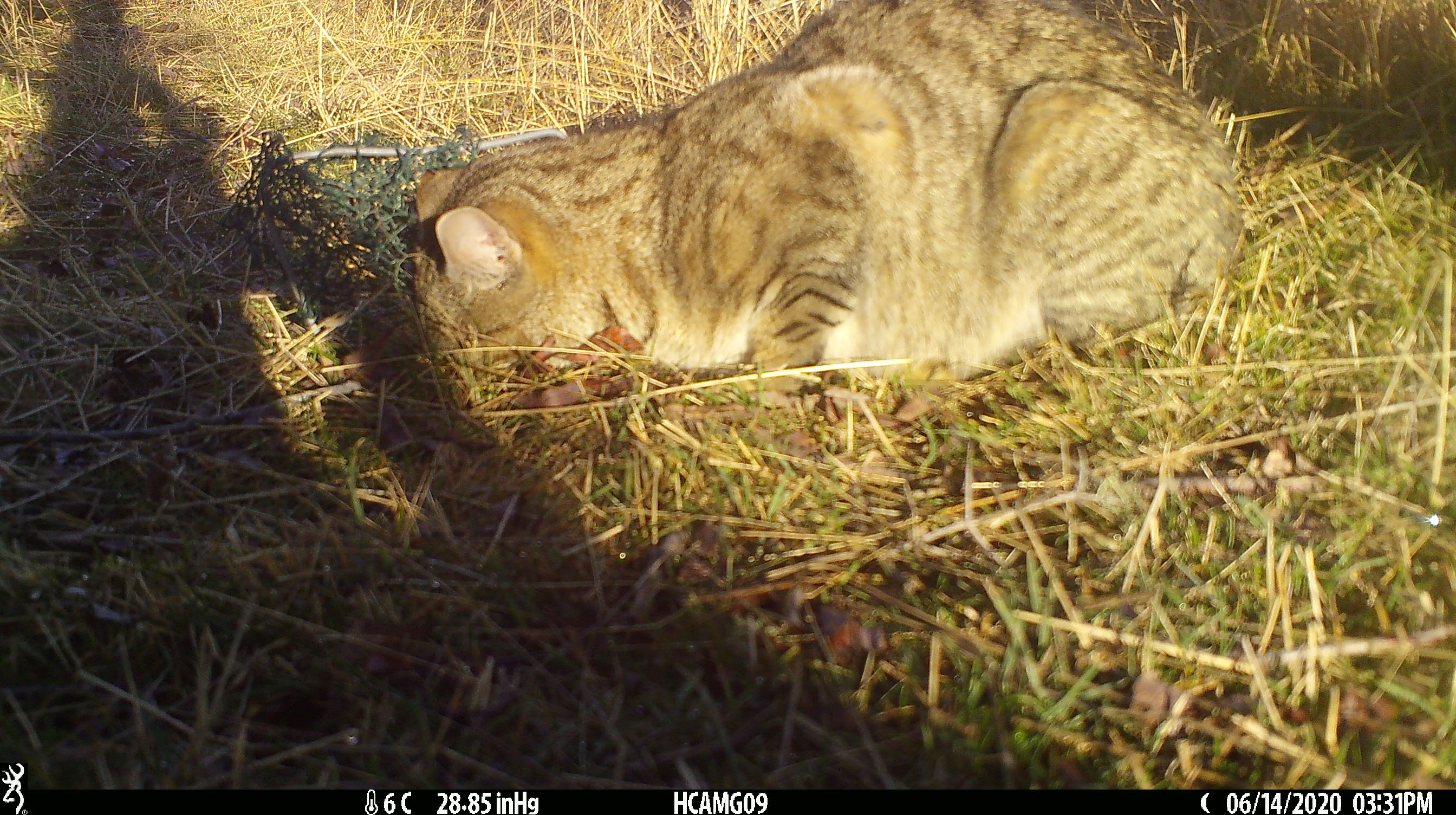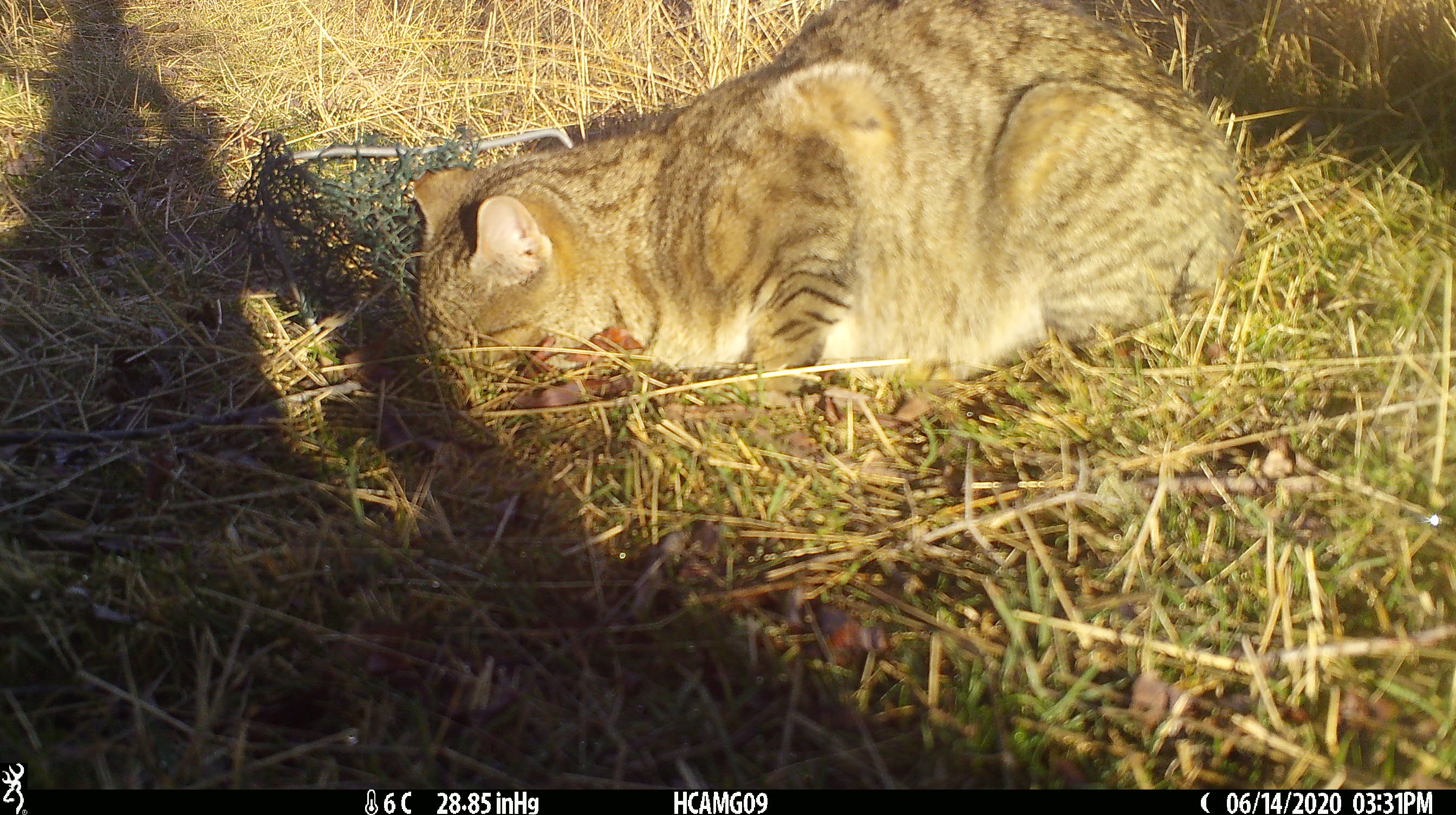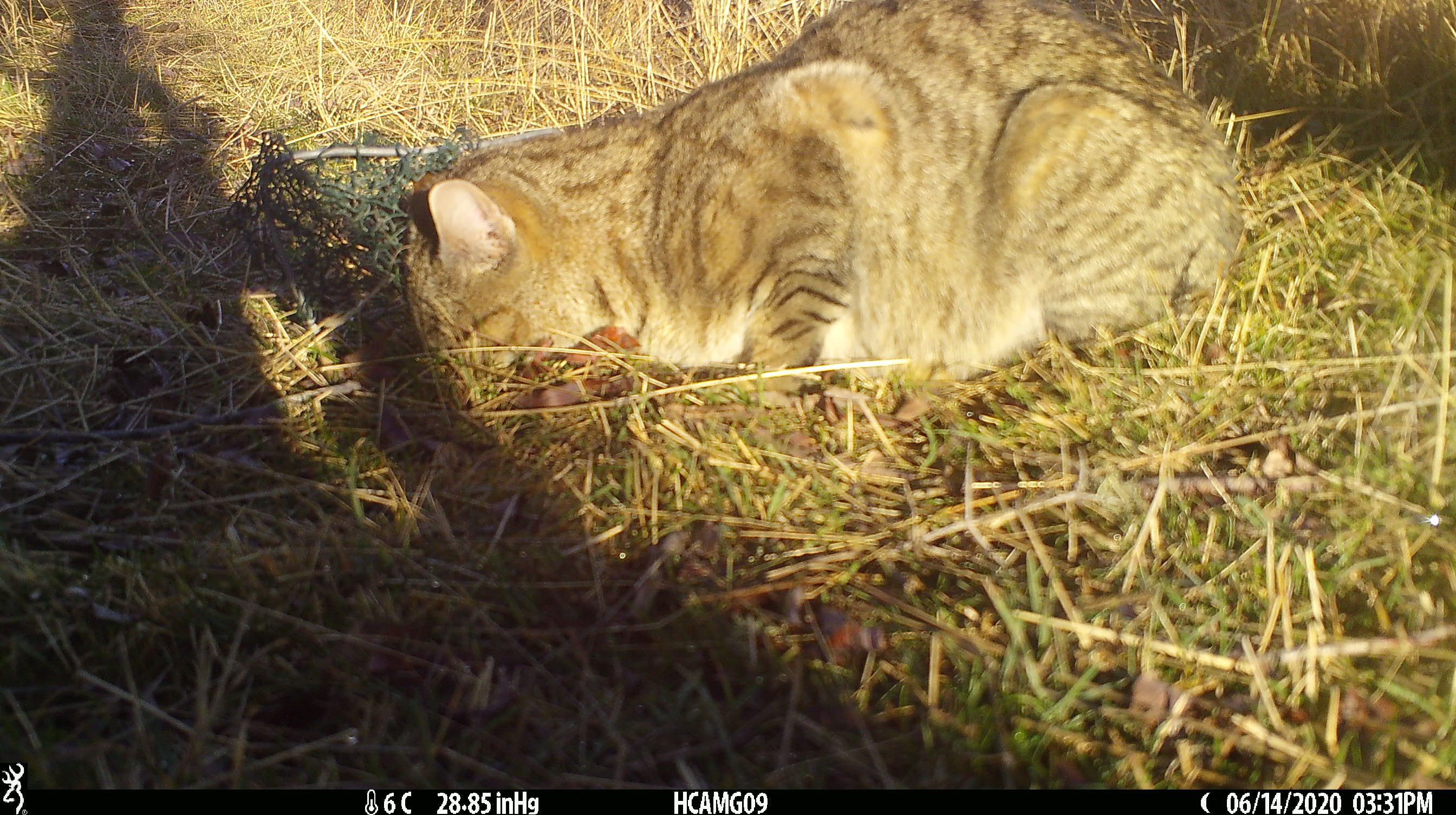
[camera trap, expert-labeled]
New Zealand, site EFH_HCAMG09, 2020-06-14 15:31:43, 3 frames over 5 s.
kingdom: Animalia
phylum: Chordata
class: Mammalia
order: Carnivora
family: Felidae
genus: Felis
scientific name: Felis catus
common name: domestic cat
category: cat